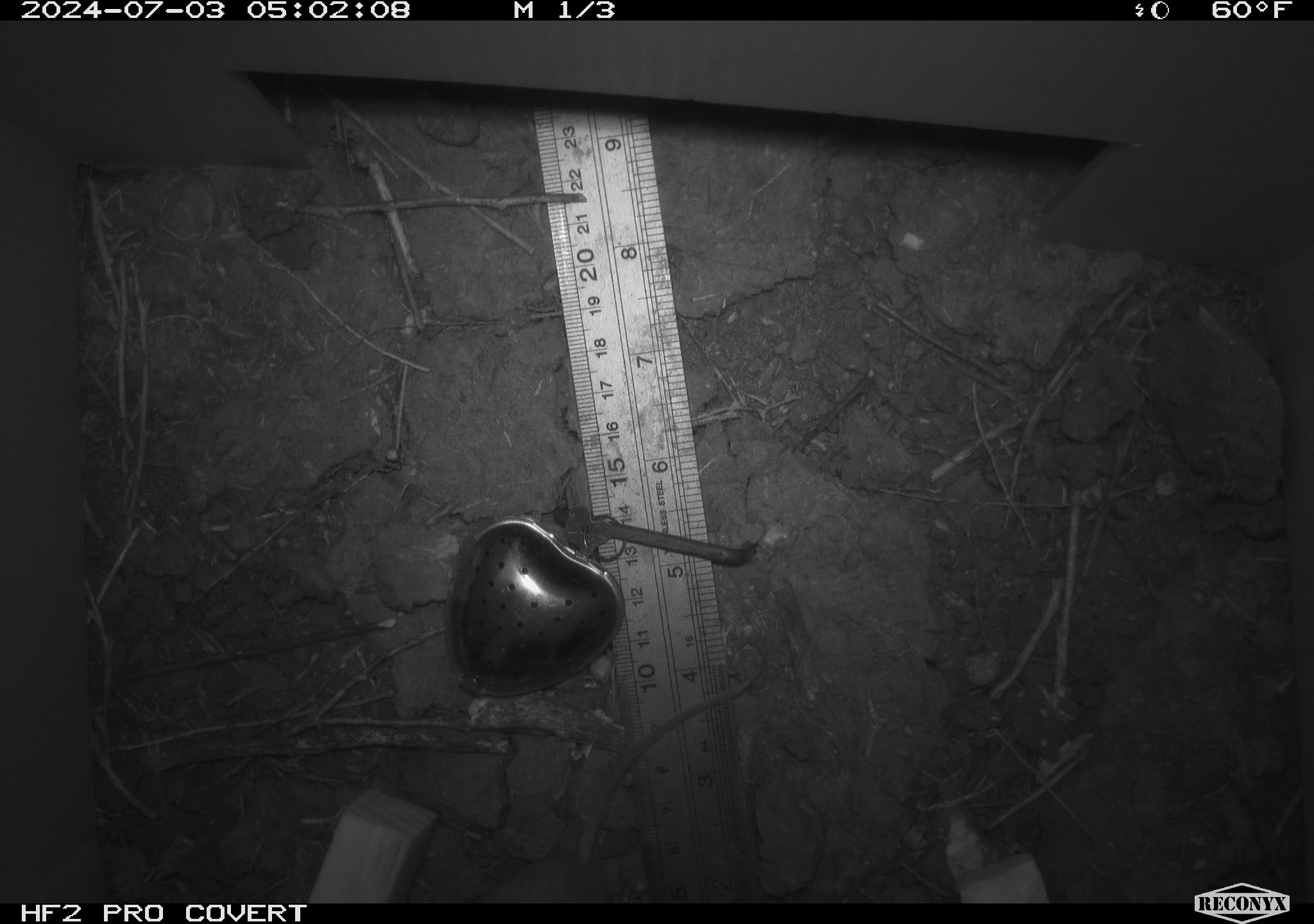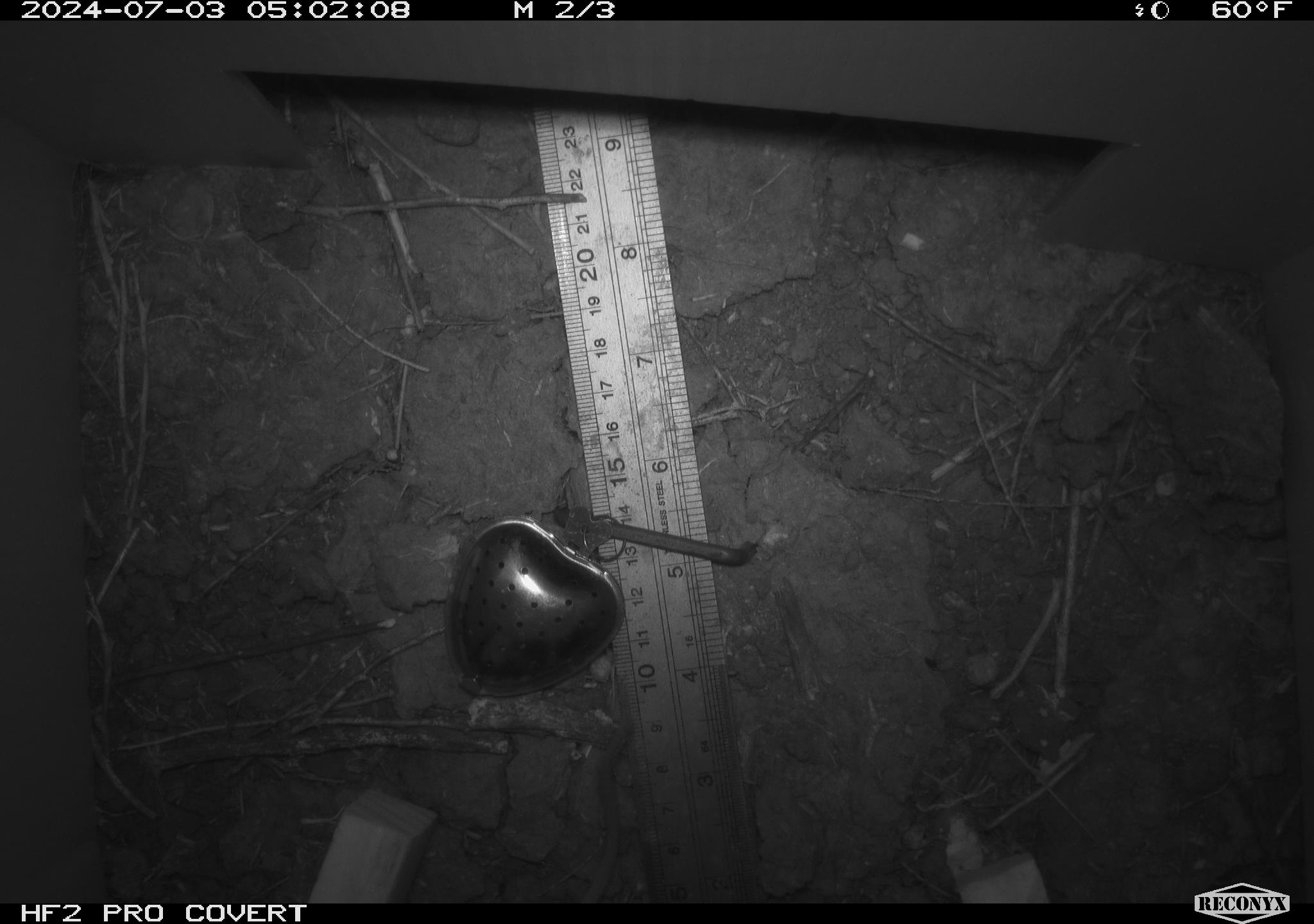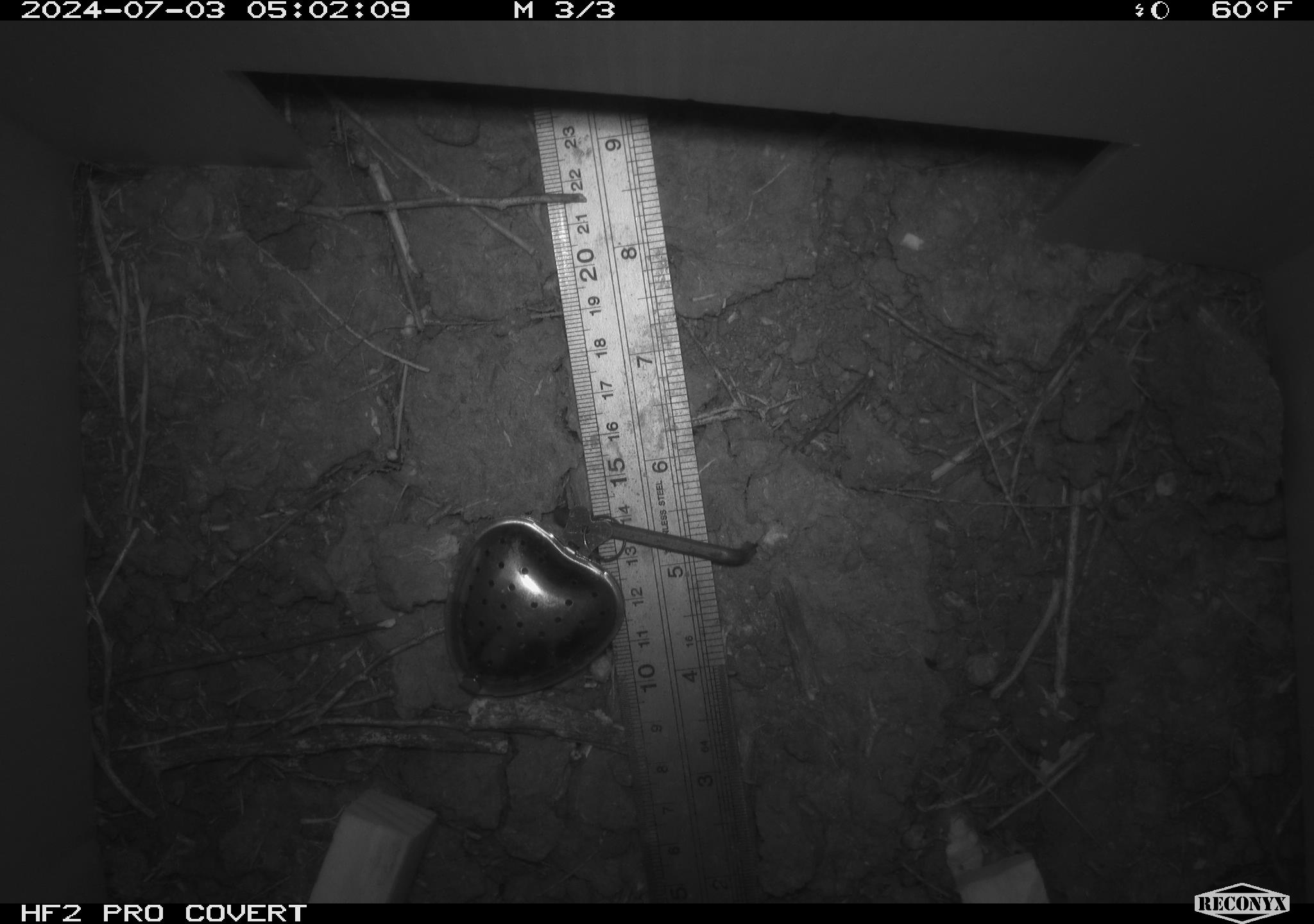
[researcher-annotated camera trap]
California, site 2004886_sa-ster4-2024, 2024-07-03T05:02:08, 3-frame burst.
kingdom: Animalia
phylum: Chordata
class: Mammalia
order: Rodentia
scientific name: Rodentia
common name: mouse species